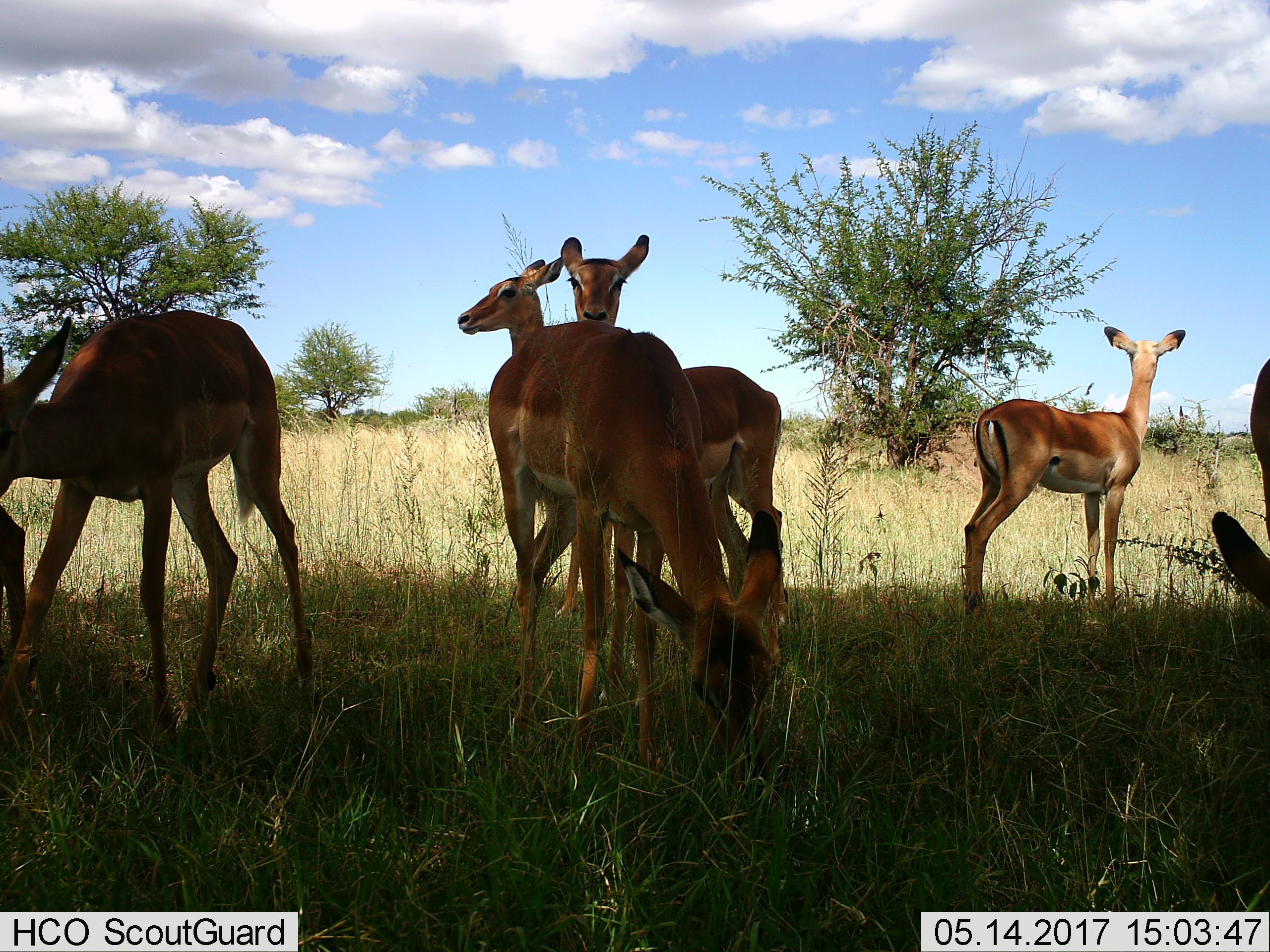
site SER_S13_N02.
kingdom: Animalia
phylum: Chordata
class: Mammalia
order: Artiodactyla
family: Bovidae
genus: Aepyceros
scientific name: Aepyceros melampus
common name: impala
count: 7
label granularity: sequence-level